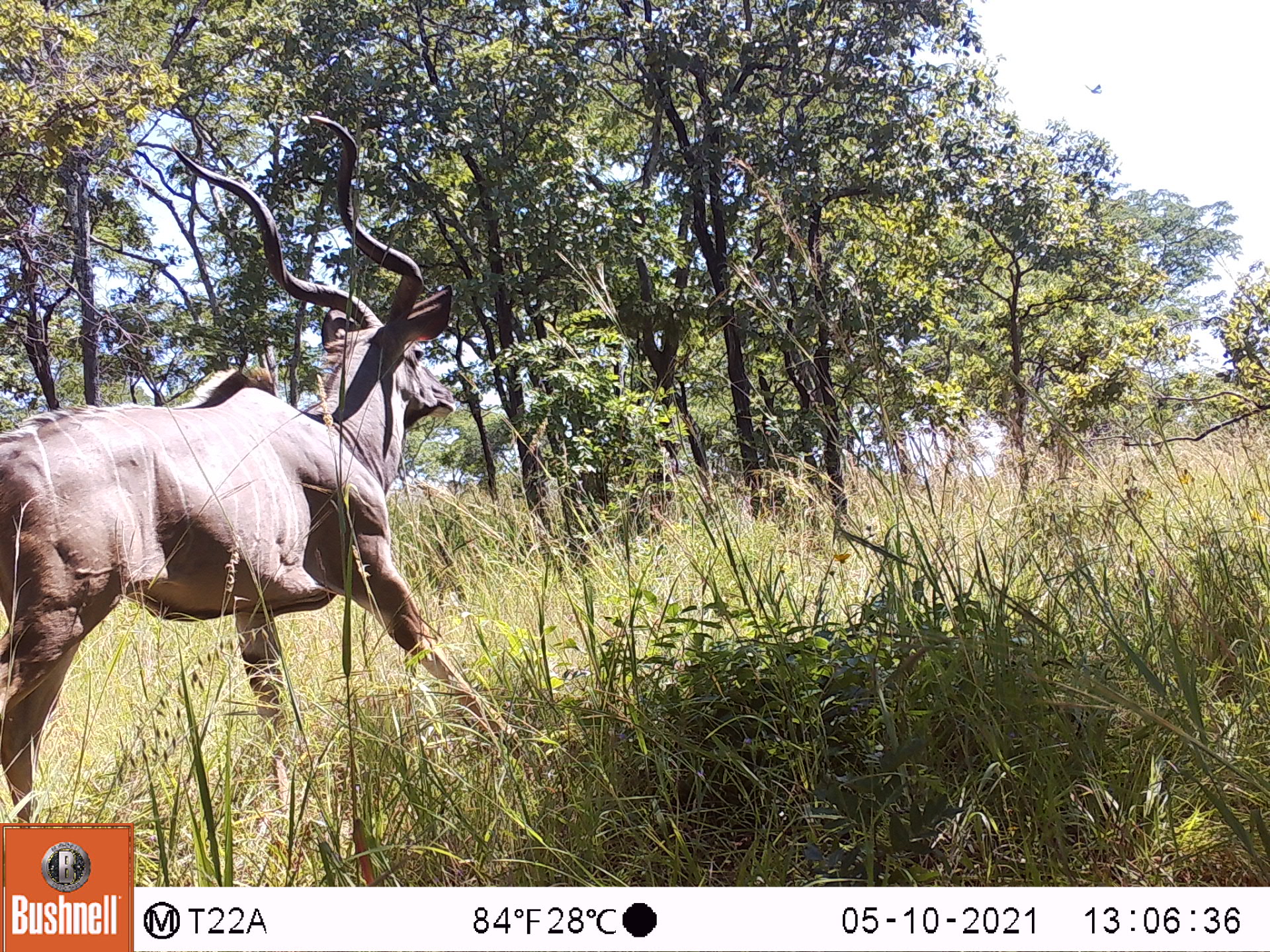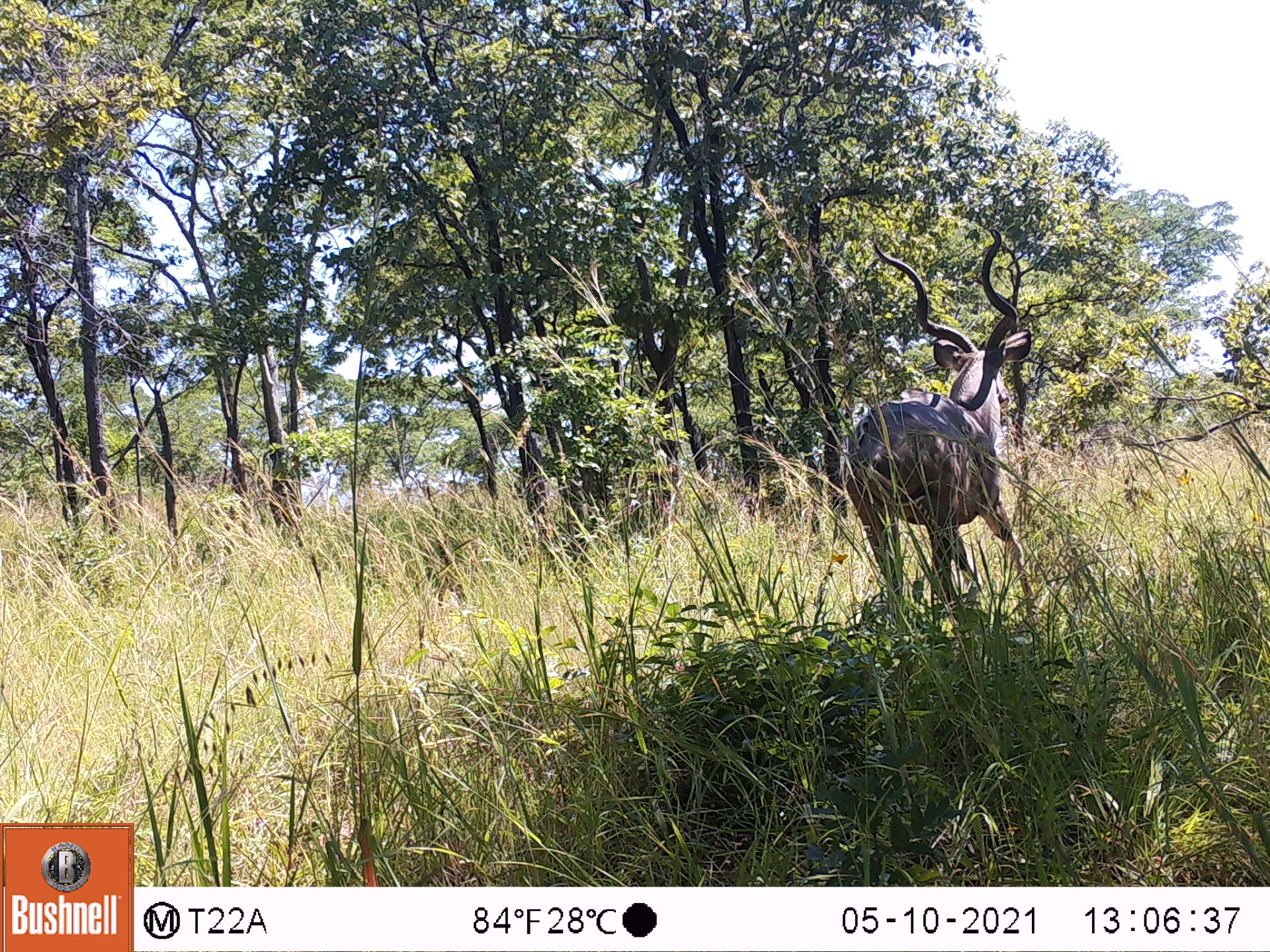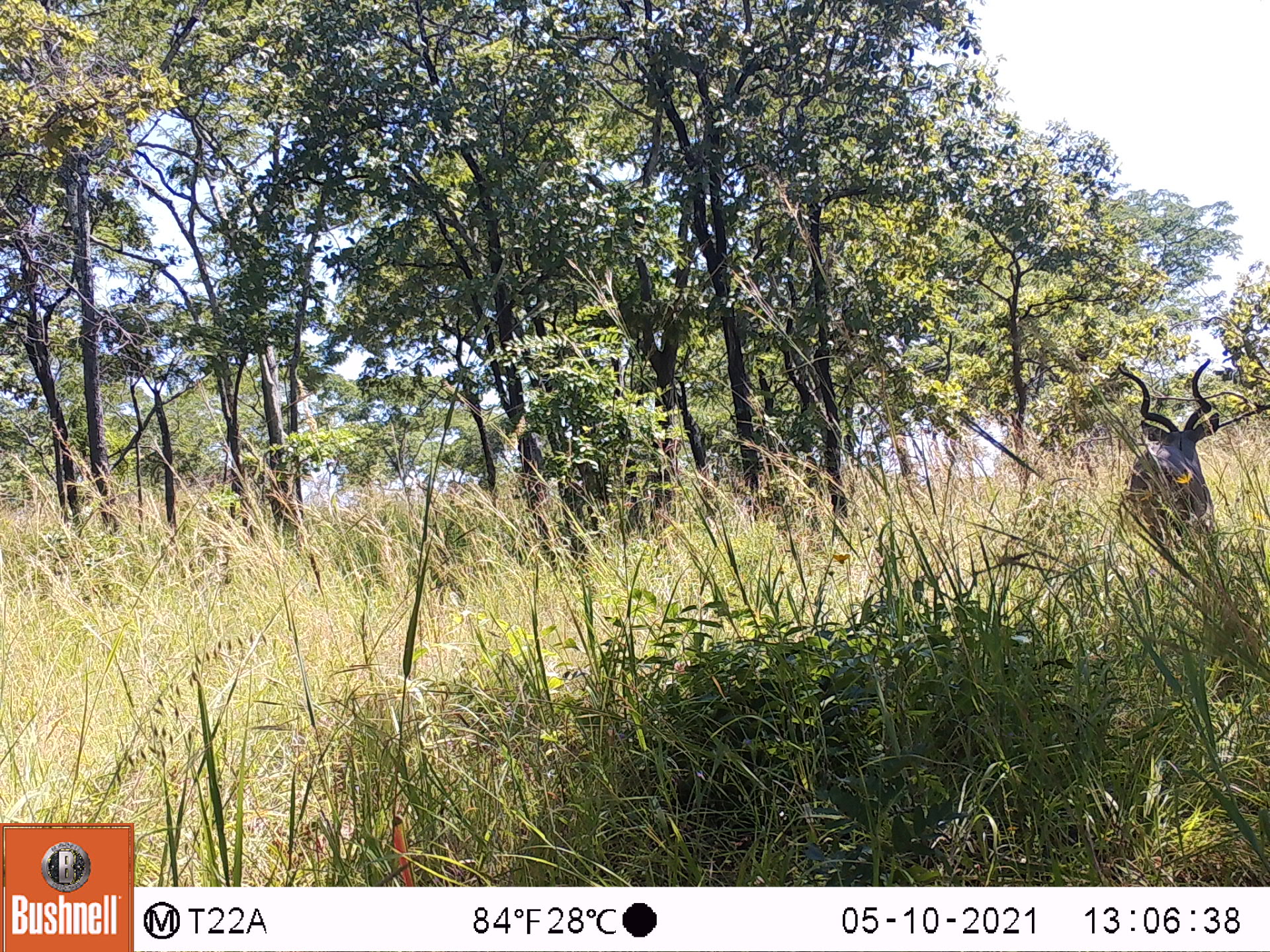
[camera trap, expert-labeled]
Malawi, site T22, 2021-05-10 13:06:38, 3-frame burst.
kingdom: Animalia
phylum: Chordata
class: Mammalia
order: Artiodactyla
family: Bovidae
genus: Tragelaphus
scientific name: Tragelaphus strepsiceros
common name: greater kudu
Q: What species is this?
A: Greater kudu (Tragelaphus strepsiceros).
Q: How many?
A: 1.